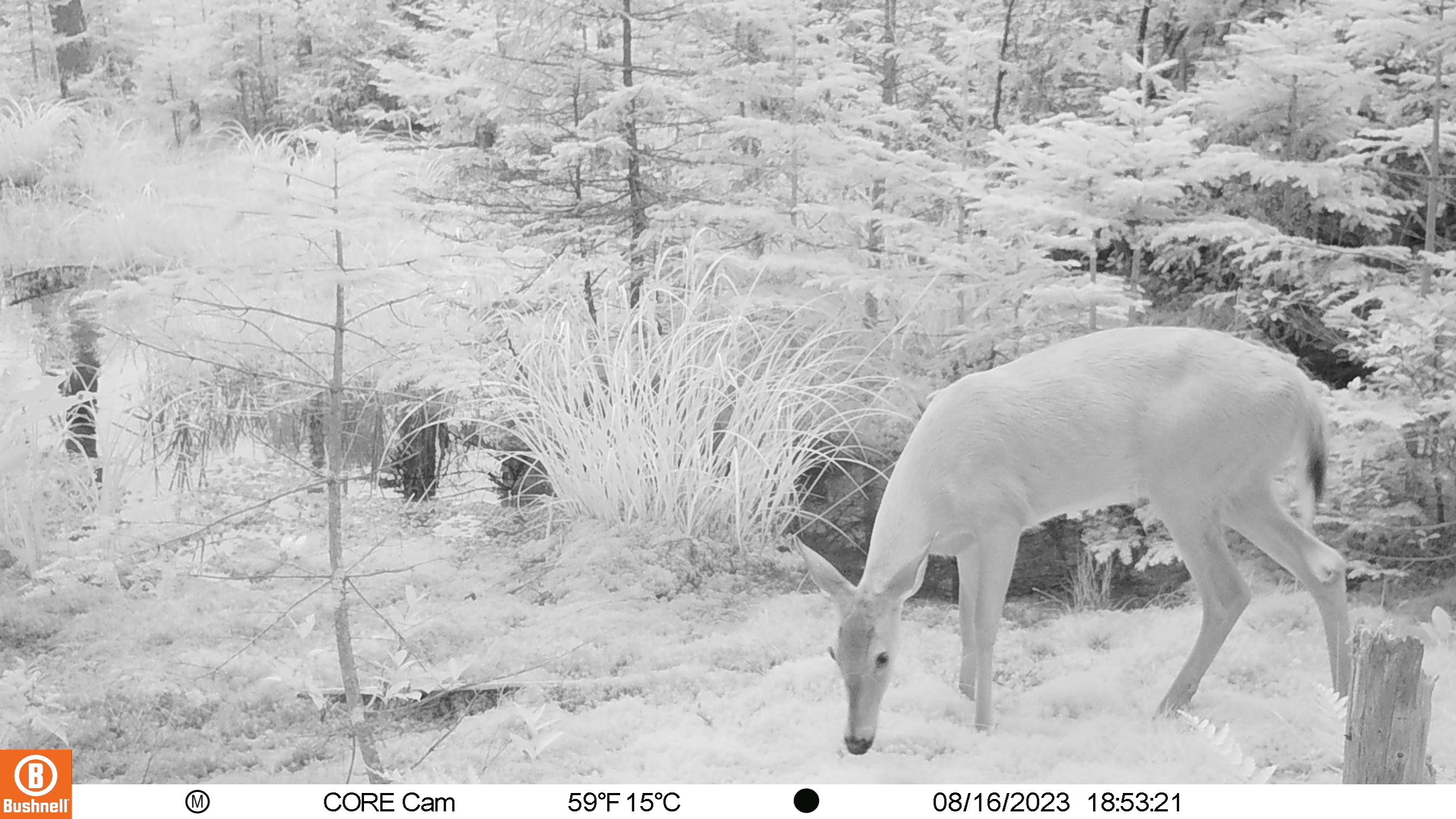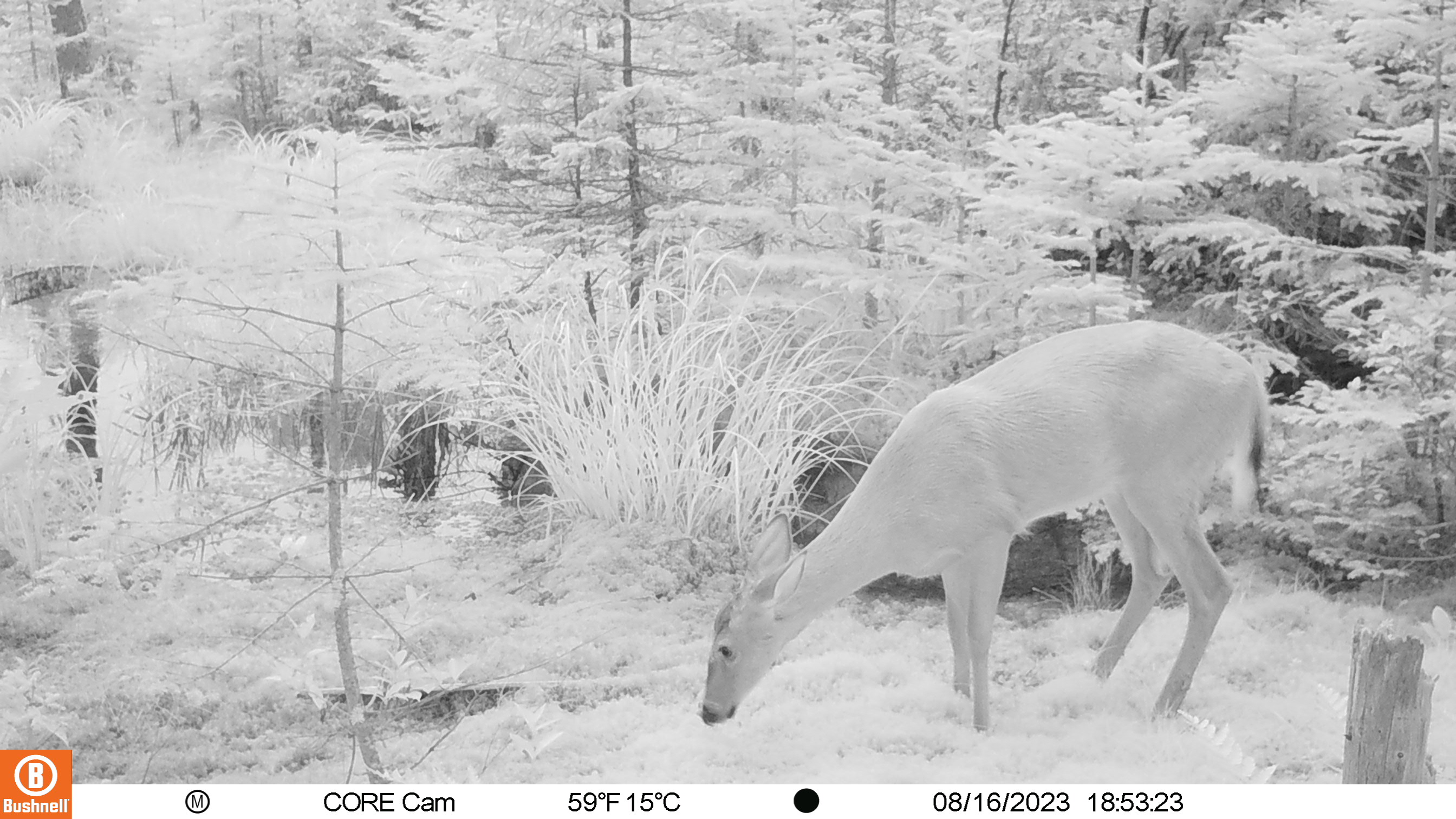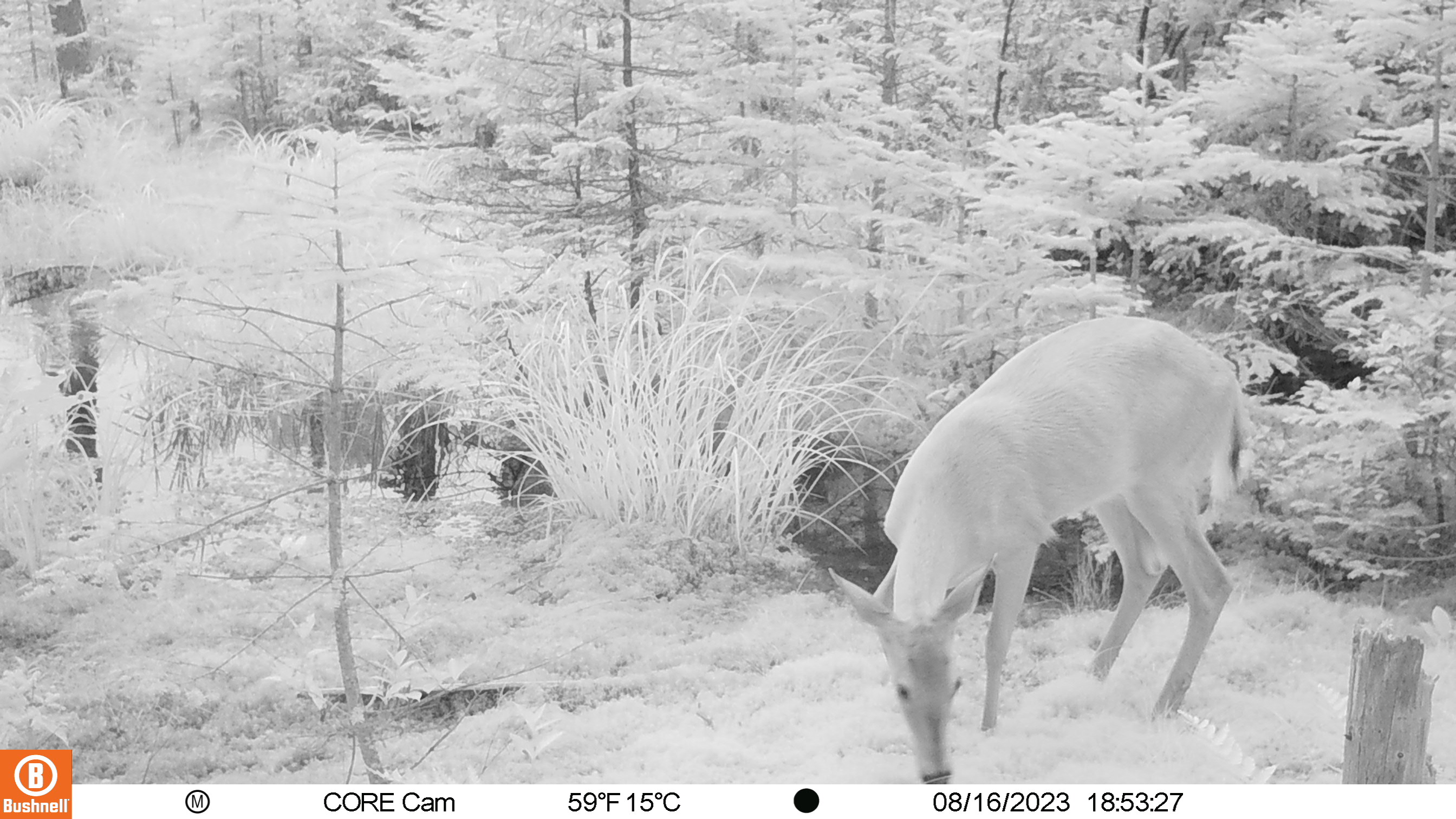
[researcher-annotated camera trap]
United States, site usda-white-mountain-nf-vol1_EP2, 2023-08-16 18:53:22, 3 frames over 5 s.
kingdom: Animalia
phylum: Chordata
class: Mammalia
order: Artiodactyla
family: Cervidae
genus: Odocoileus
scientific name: Odocoileus virginianus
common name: white-tailed deer